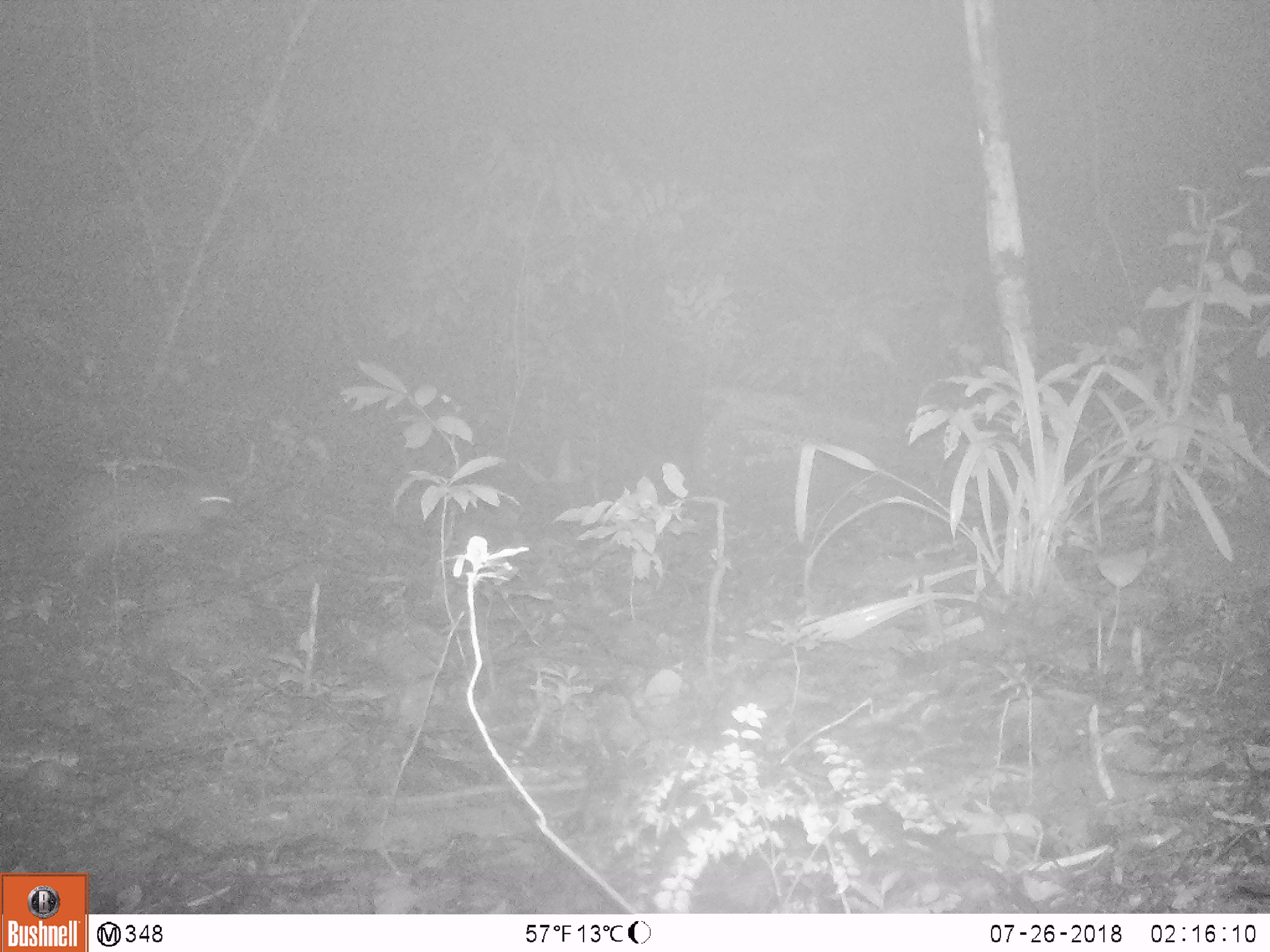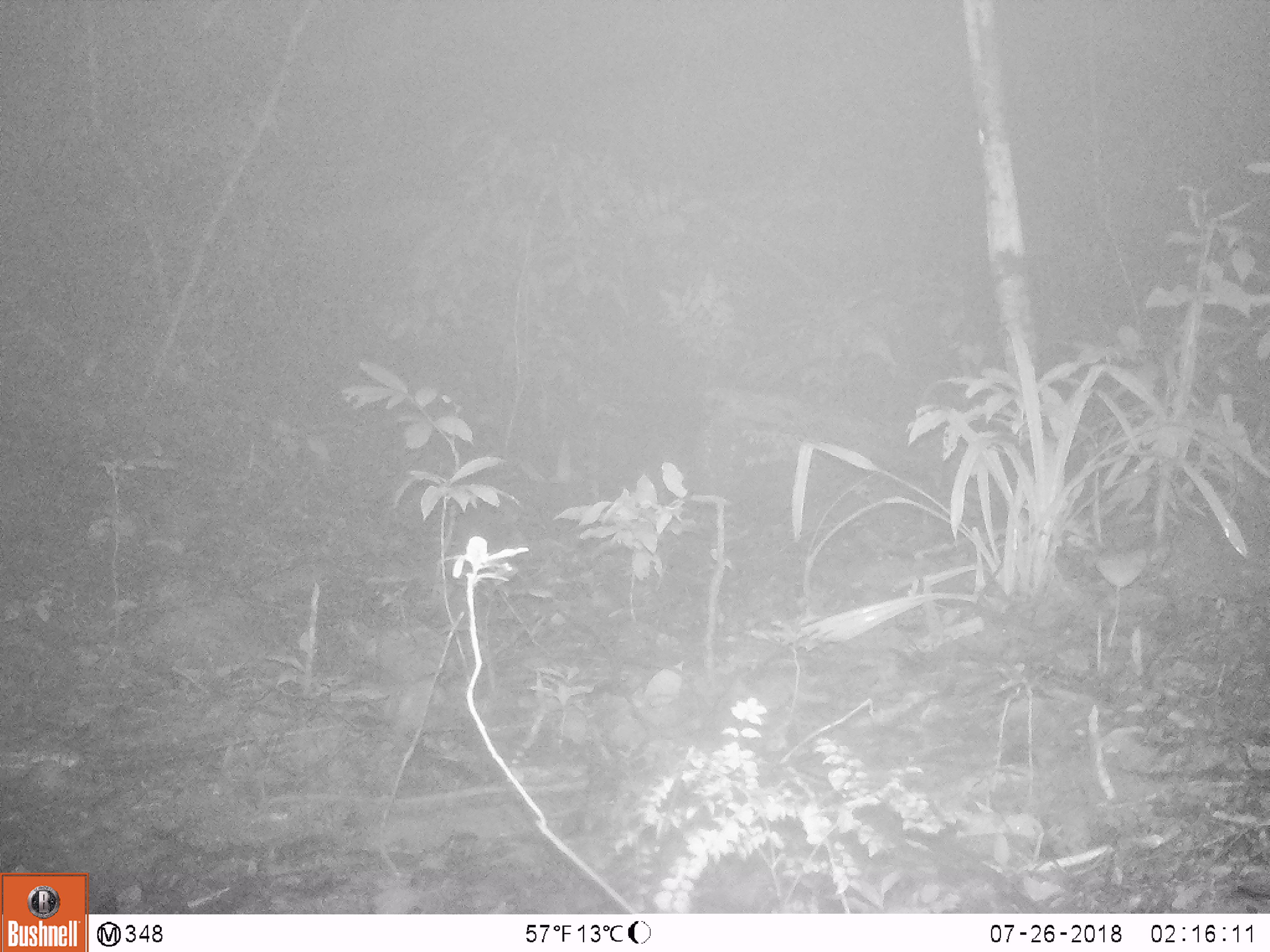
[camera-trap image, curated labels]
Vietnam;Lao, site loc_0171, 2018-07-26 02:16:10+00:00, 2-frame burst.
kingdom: Animalia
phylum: Chordata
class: Mammalia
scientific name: Mammalia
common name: mammal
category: unidentified small mammal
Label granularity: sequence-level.